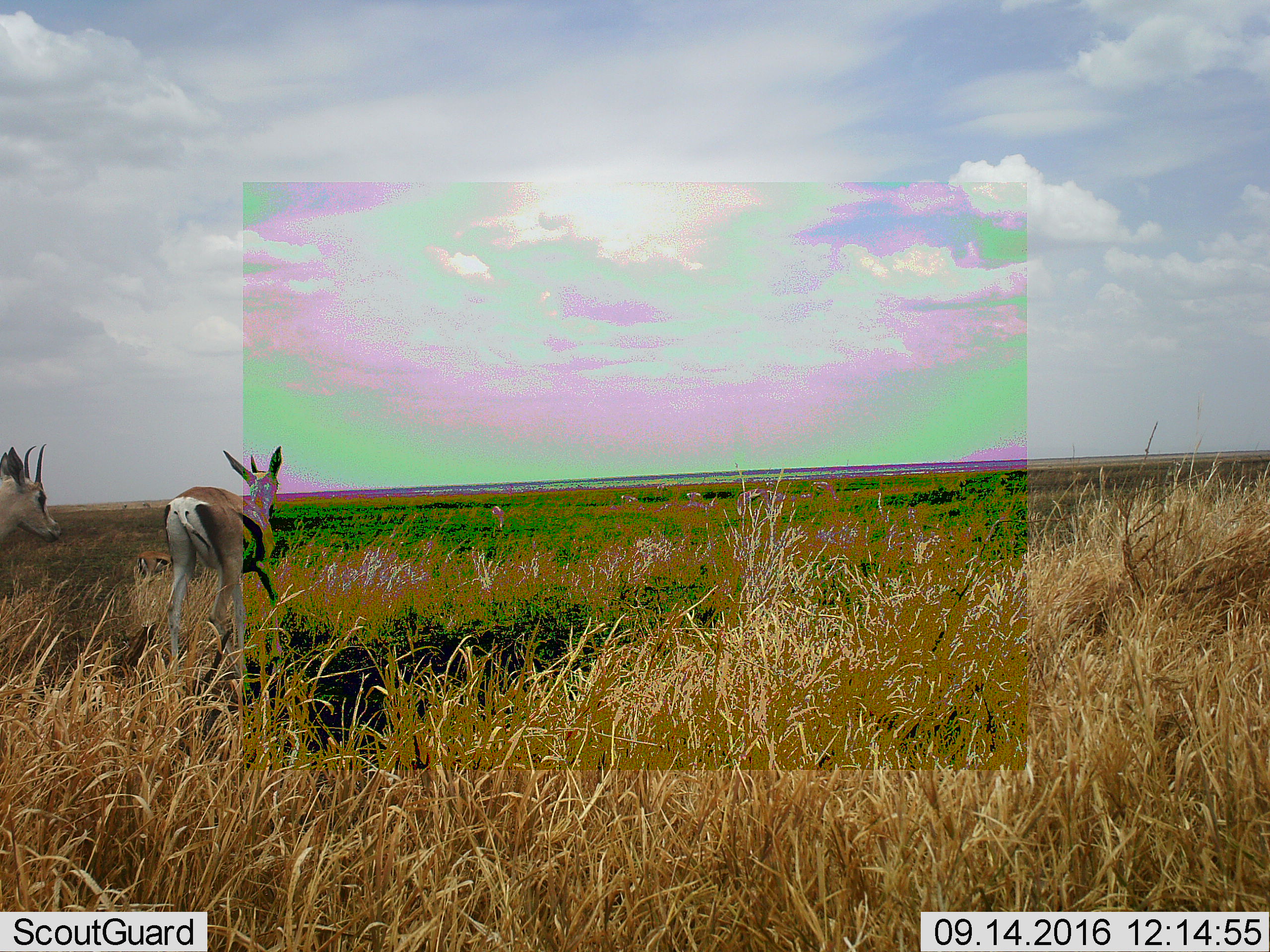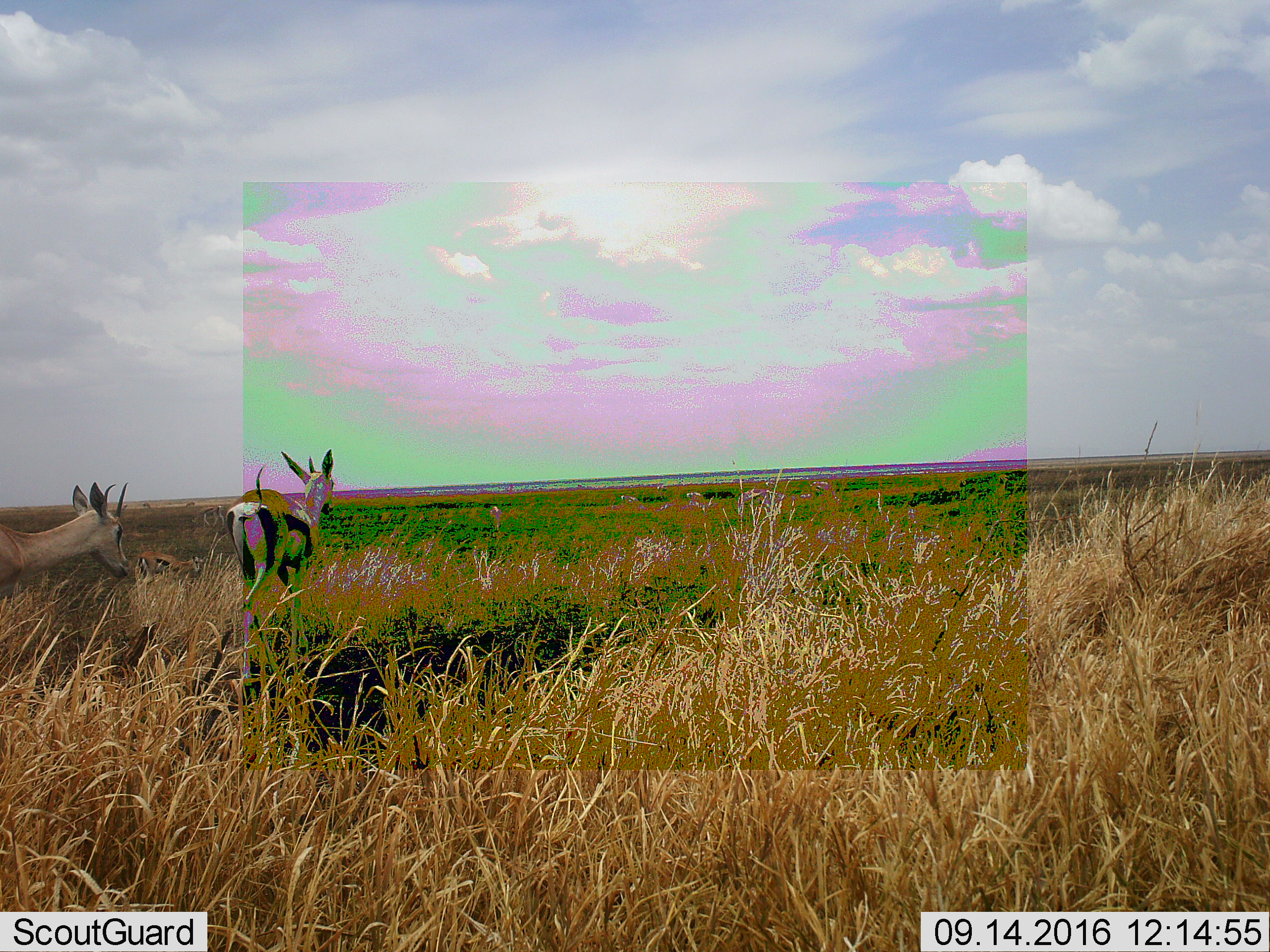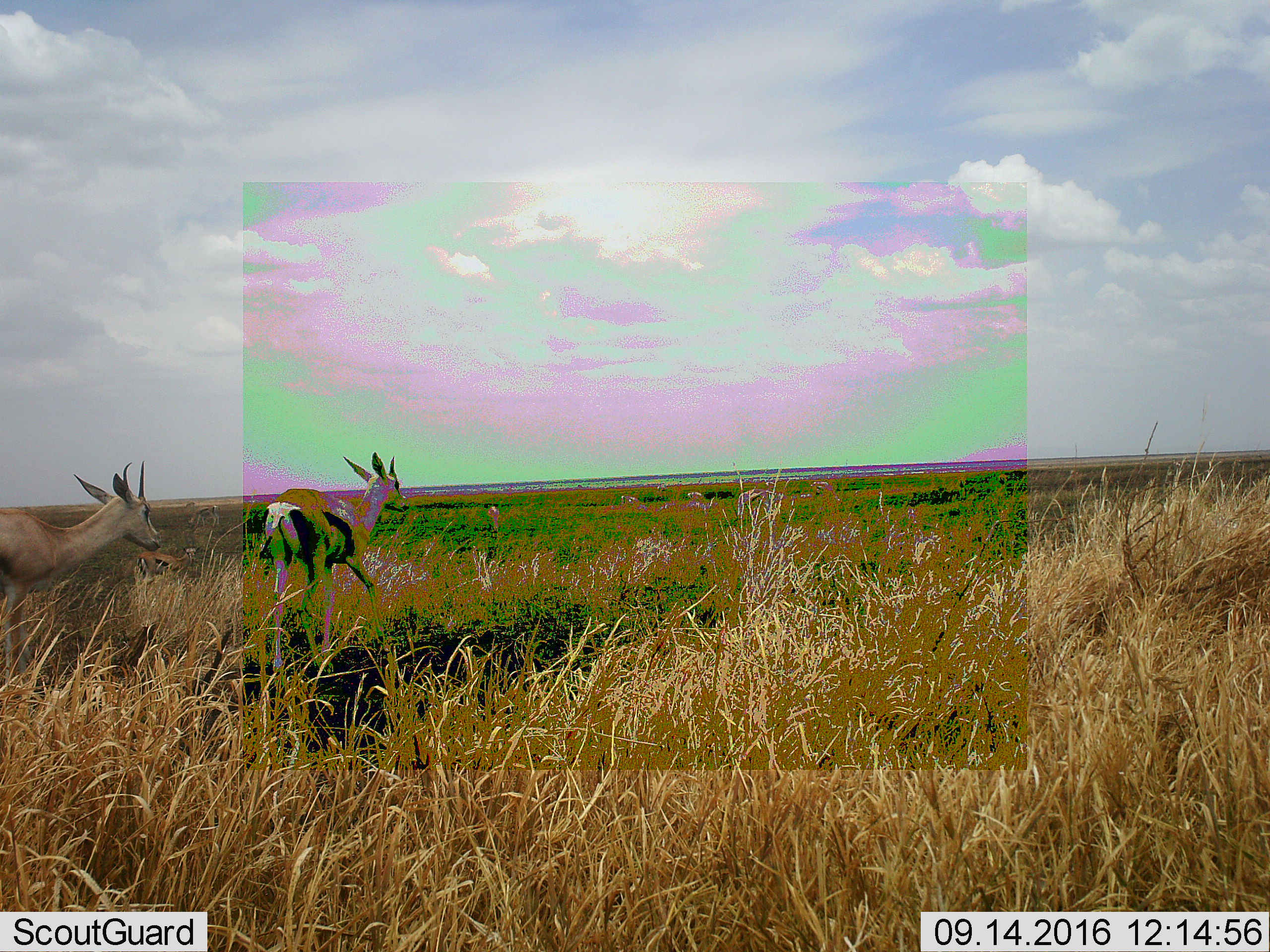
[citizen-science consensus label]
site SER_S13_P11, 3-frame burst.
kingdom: Animalia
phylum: Chordata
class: Mammalia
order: Artiodactyla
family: Bovidae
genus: Eudorcas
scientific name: Eudorcas thomsonii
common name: thomson's gazelle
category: gazellethomsons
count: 2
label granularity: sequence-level